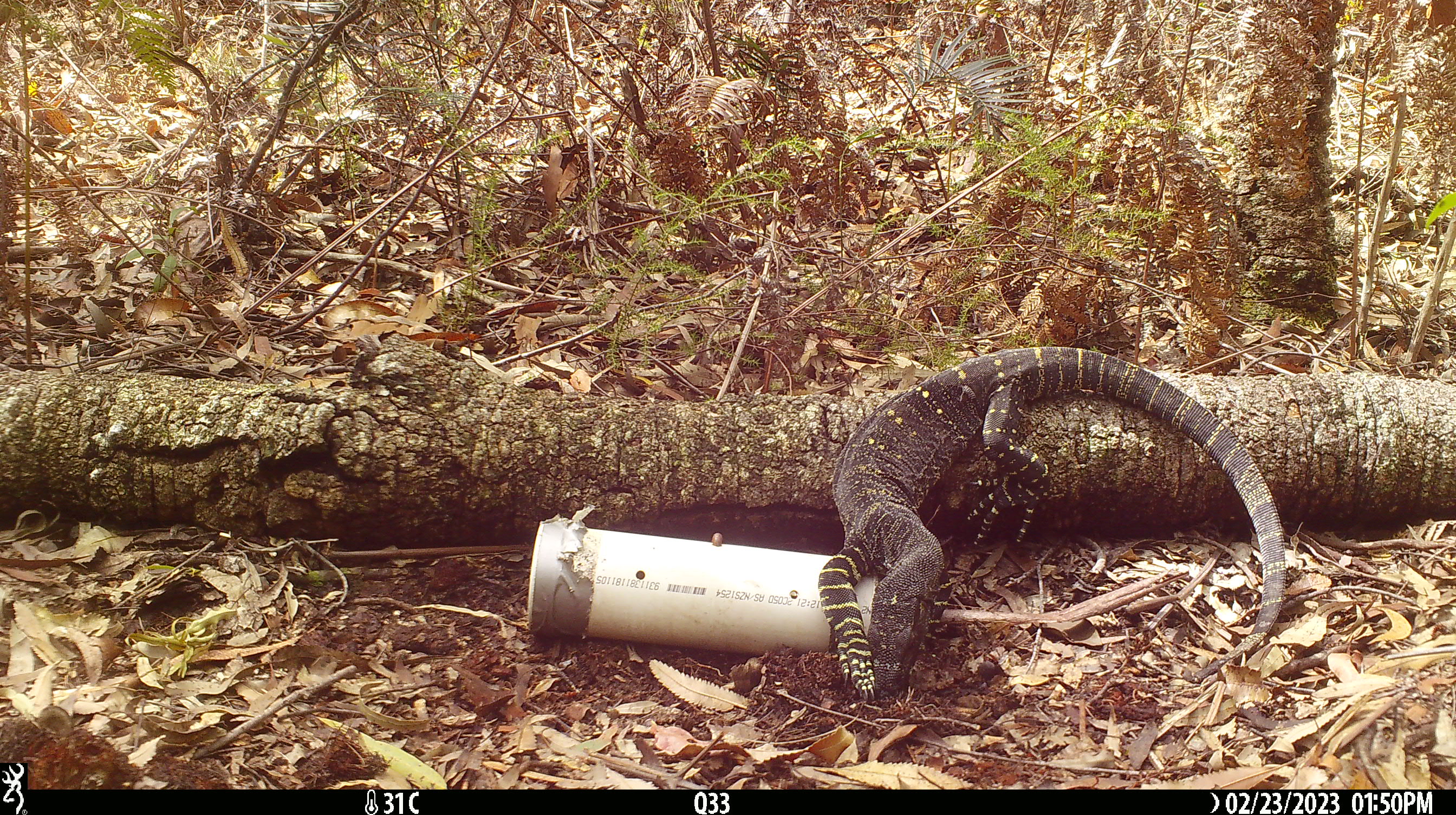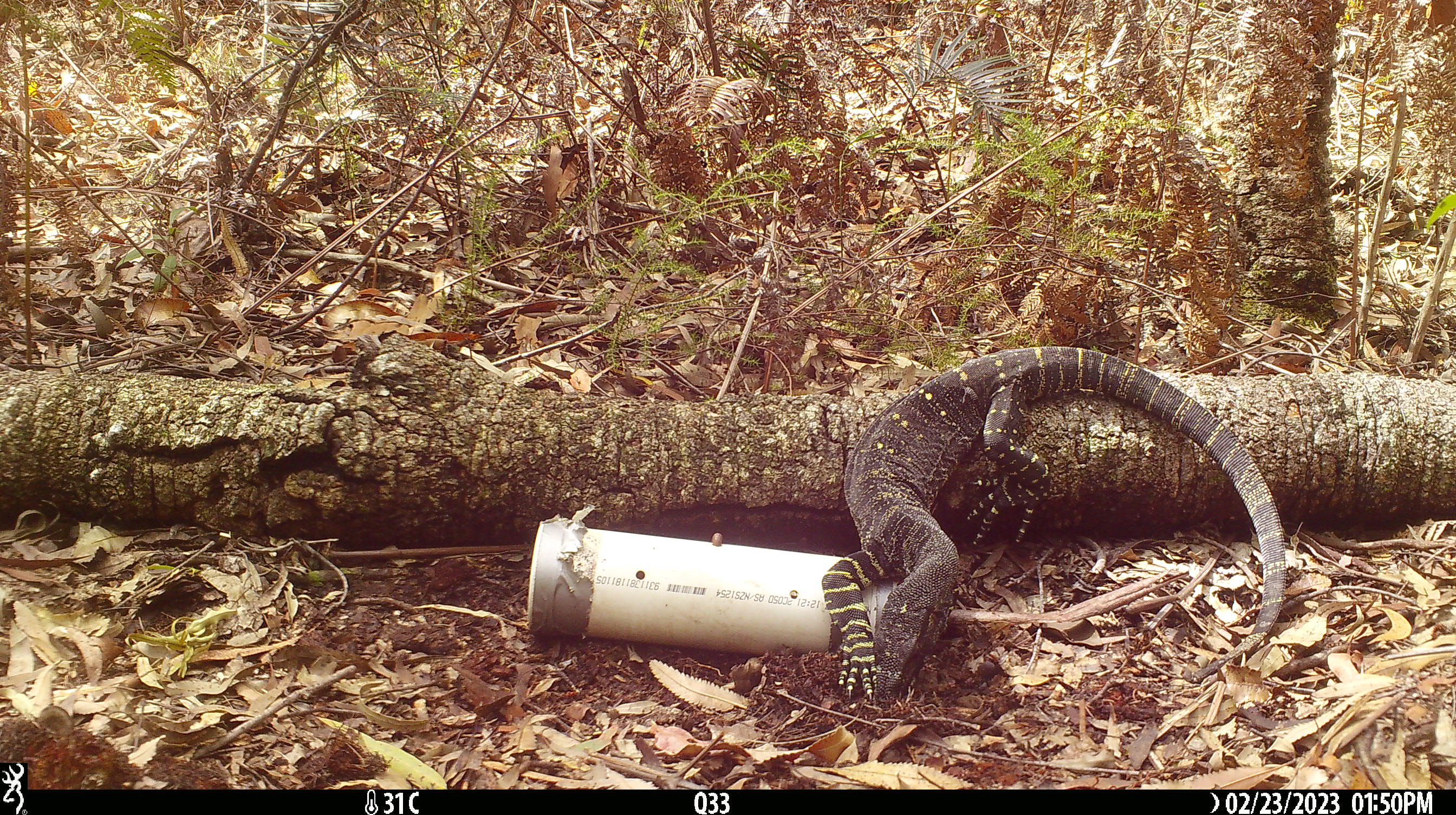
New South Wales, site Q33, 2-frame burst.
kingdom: Animalia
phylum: Chordata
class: Reptilia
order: Squamata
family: Varanidae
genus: Varanus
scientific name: Varanus varius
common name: lace monitor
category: goanna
Goanna (lace monitor) (Varanus varius).